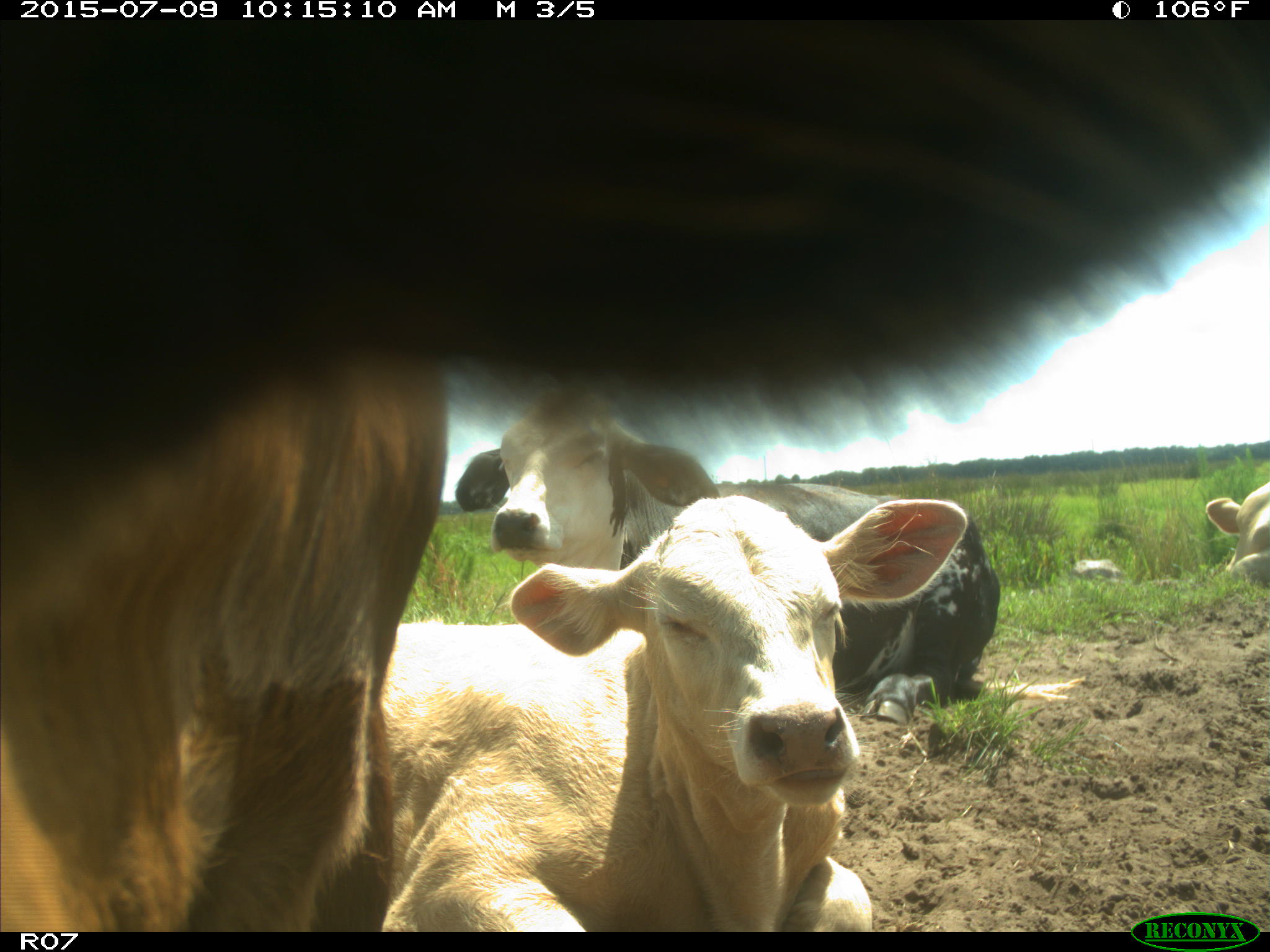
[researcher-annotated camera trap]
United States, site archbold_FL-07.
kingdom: Animalia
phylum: Chordata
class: Mammalia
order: Artiodactyla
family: Bovidae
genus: Bos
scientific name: Bos taurus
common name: domestic cow